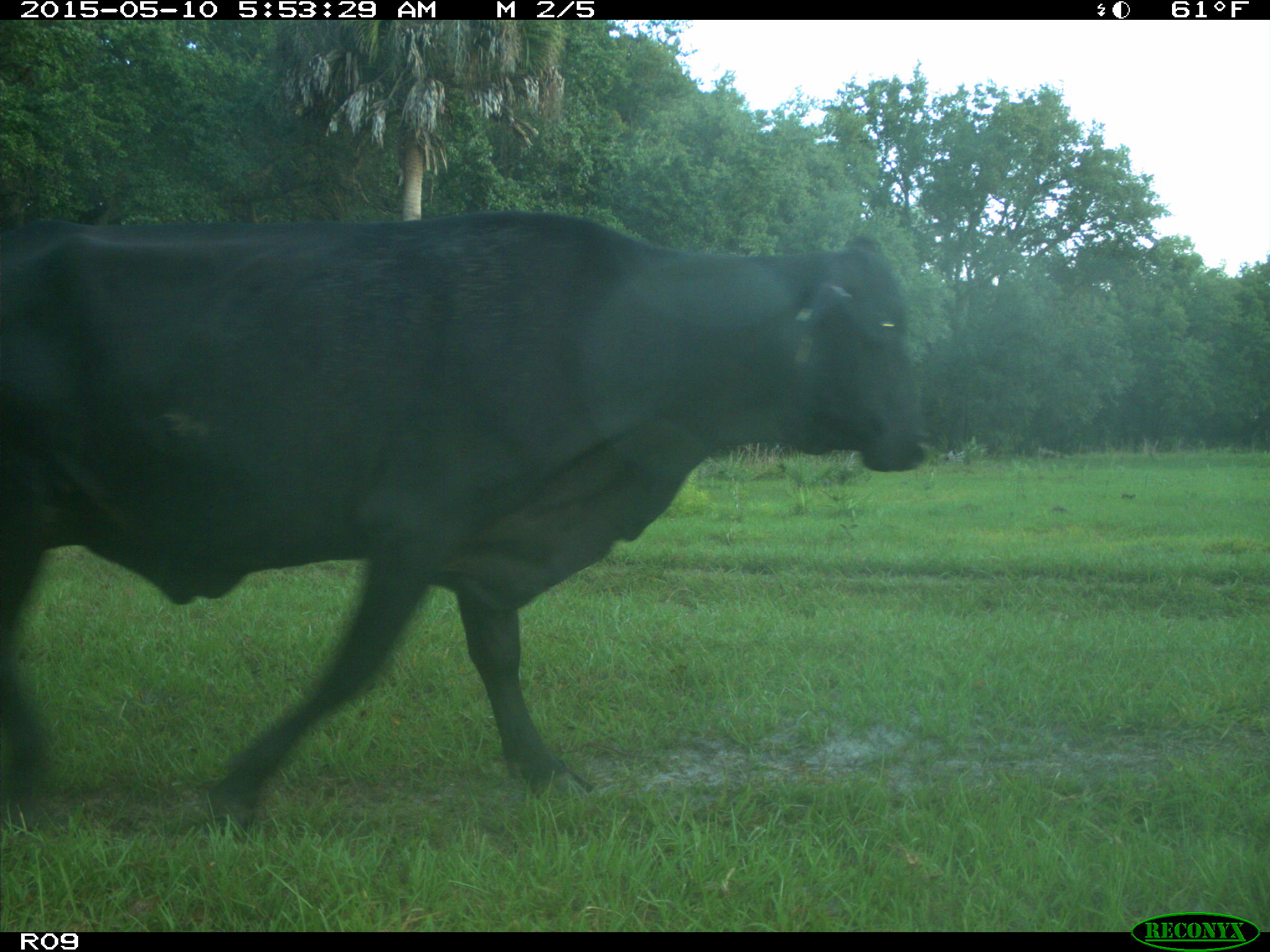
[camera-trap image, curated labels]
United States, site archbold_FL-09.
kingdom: Animalia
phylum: Chordata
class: Mammalia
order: Artiodactyla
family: Bovidae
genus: Bos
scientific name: Bos taurus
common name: domestic cow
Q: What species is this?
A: Bos taurus (domestic cow).